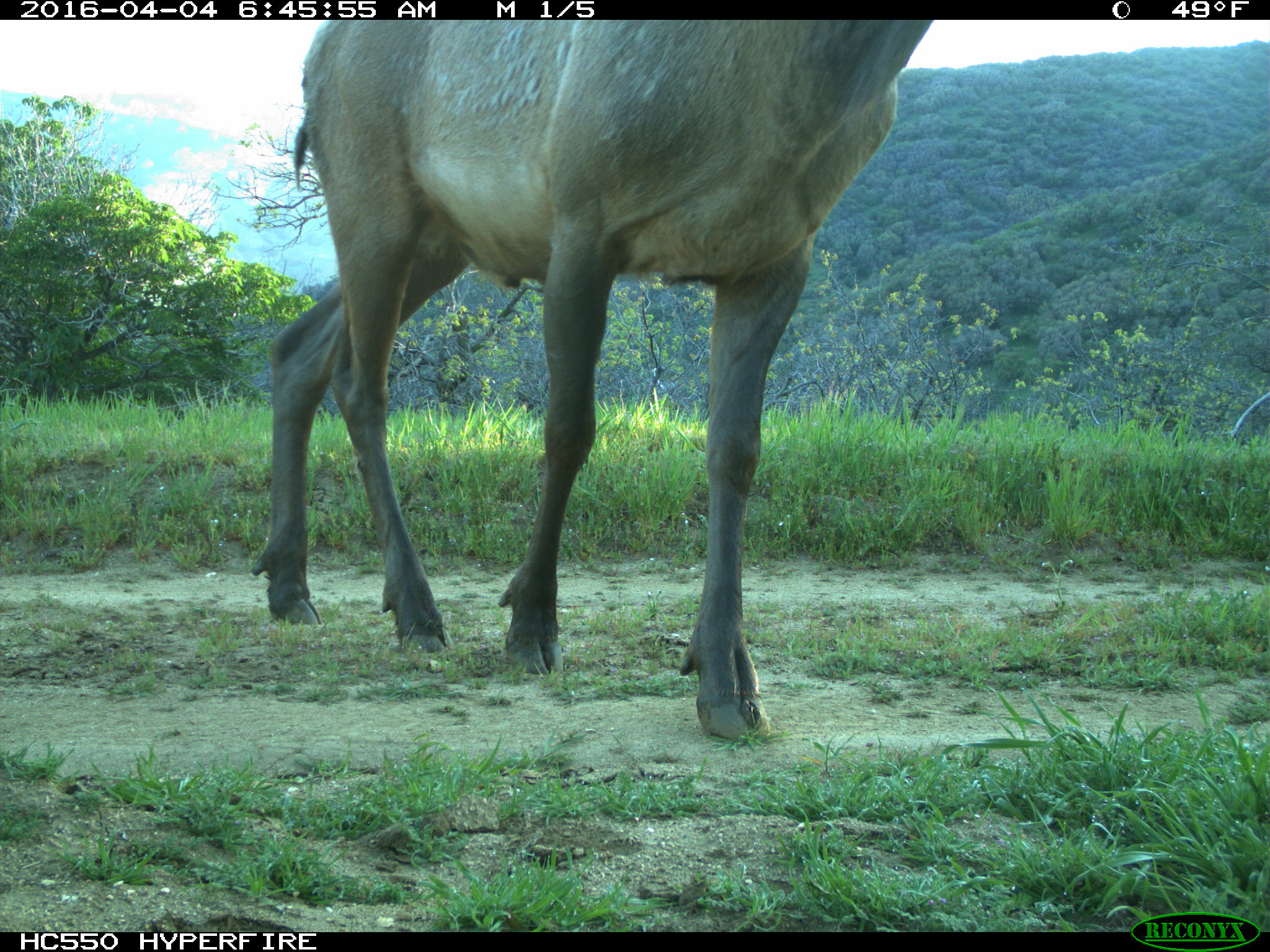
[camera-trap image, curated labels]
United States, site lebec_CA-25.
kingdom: Animalia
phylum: Chordata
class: Mammalia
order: Artiodactyla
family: Cervidae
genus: Cervus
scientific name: Cervus canadensis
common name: elk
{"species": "Cervus canadensis (elk)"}